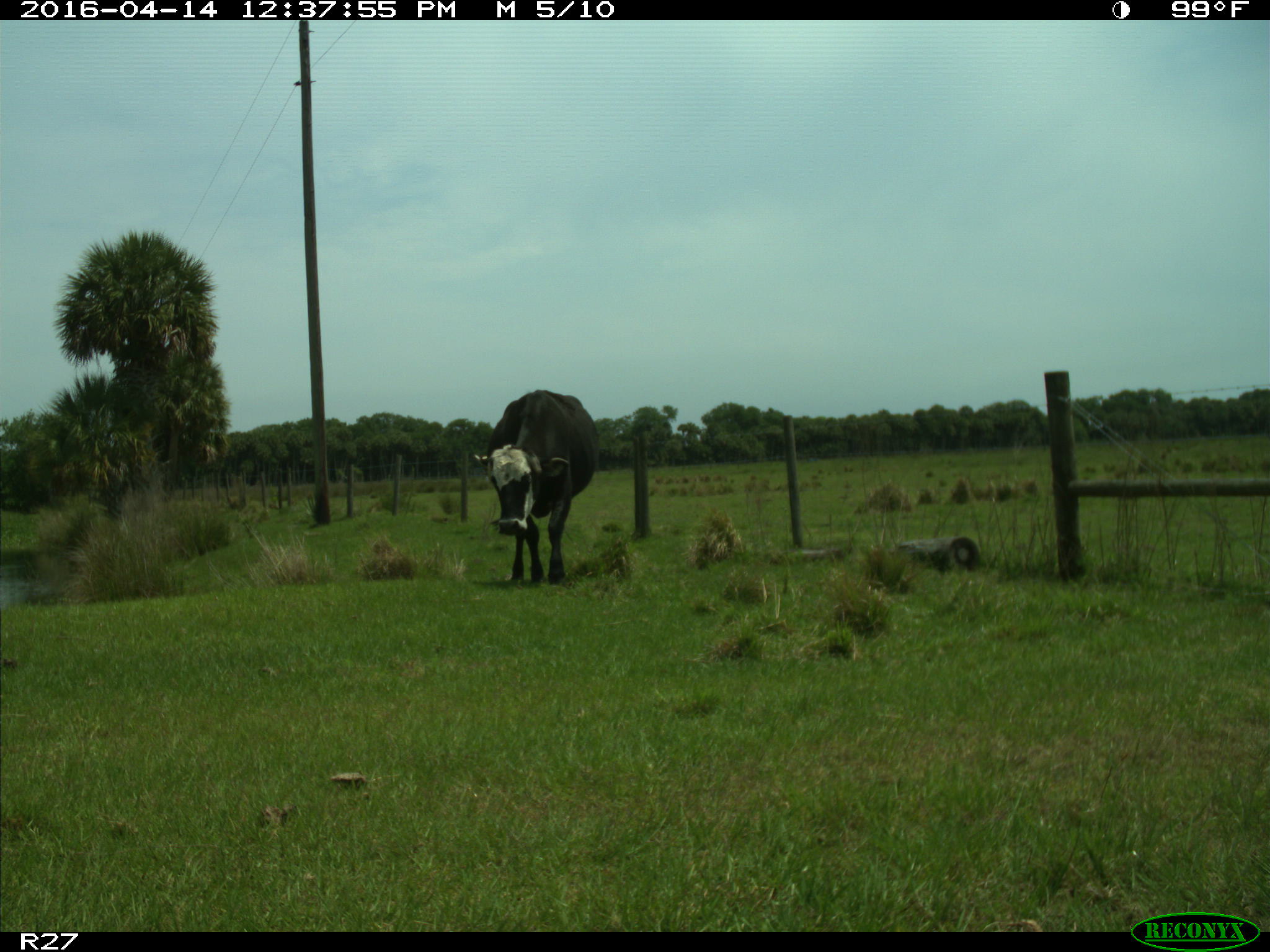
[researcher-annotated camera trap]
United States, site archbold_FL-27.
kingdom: Animalia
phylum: Chordata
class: Mammalia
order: Artiodactyla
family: Bovidae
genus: Bos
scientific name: Bos taurus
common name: domestic cow